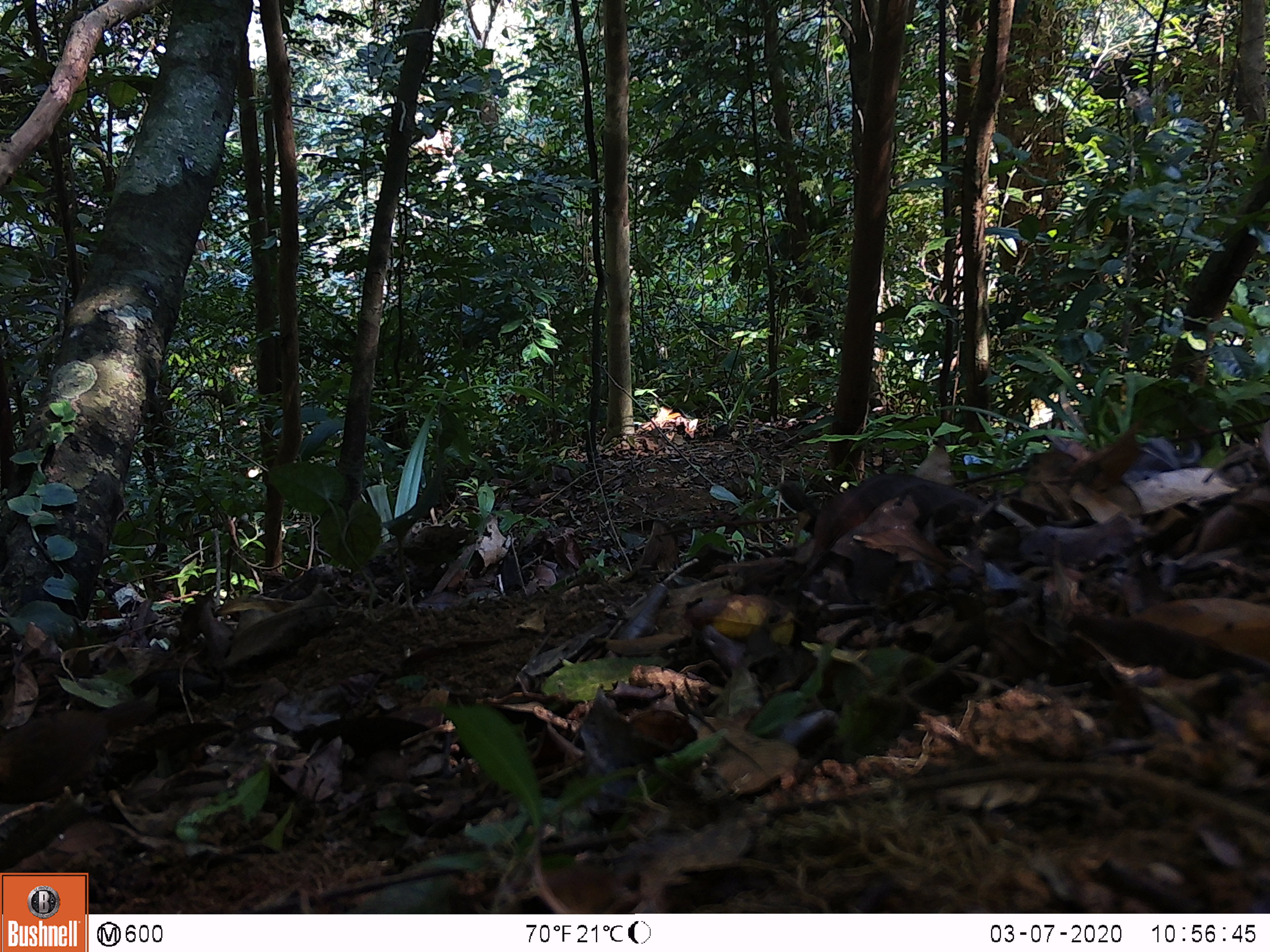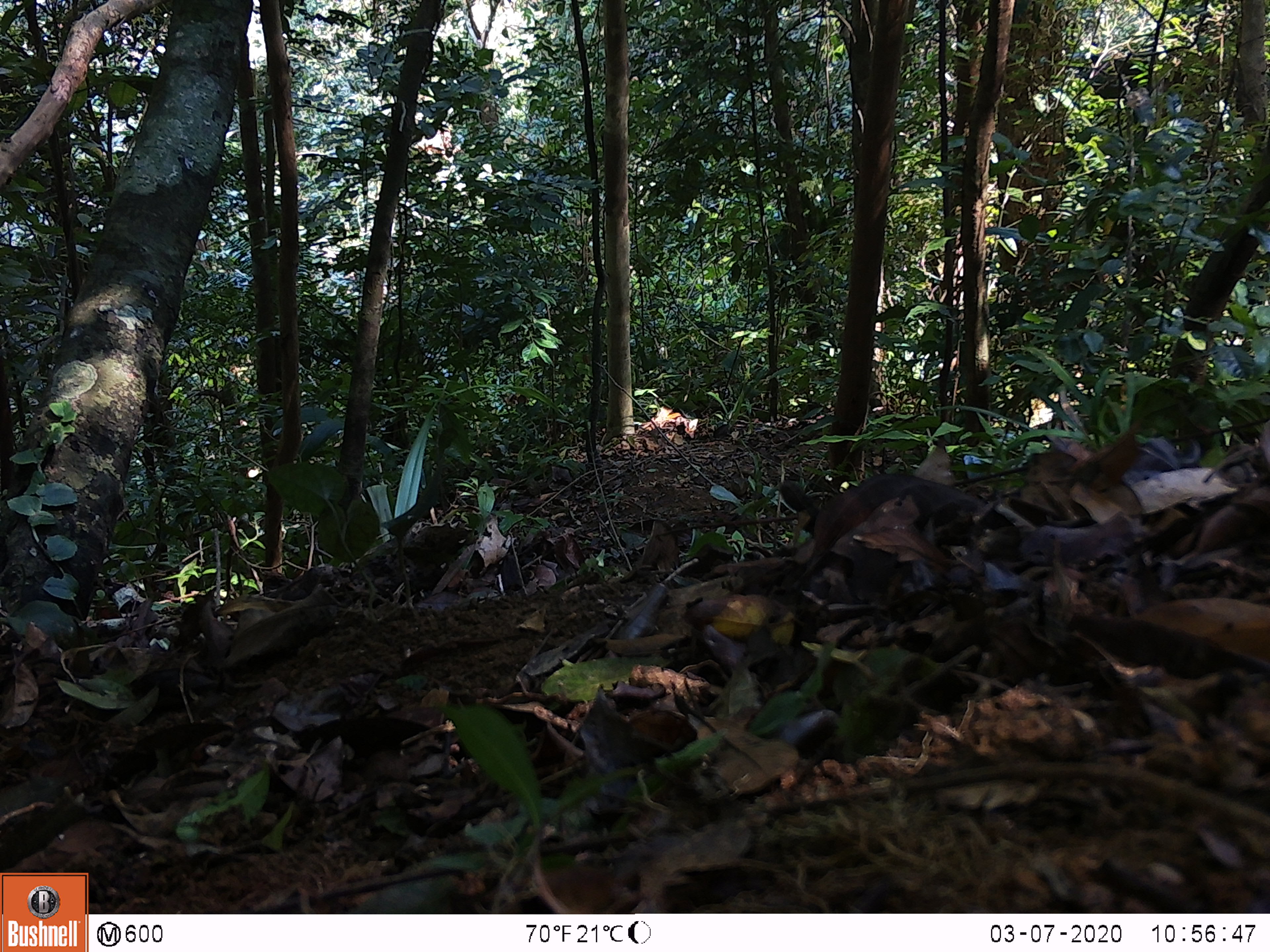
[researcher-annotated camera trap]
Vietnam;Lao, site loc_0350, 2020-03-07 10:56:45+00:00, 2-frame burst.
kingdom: Animalia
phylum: Chordata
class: Aves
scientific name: Aves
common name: bird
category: unidentified bird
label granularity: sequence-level